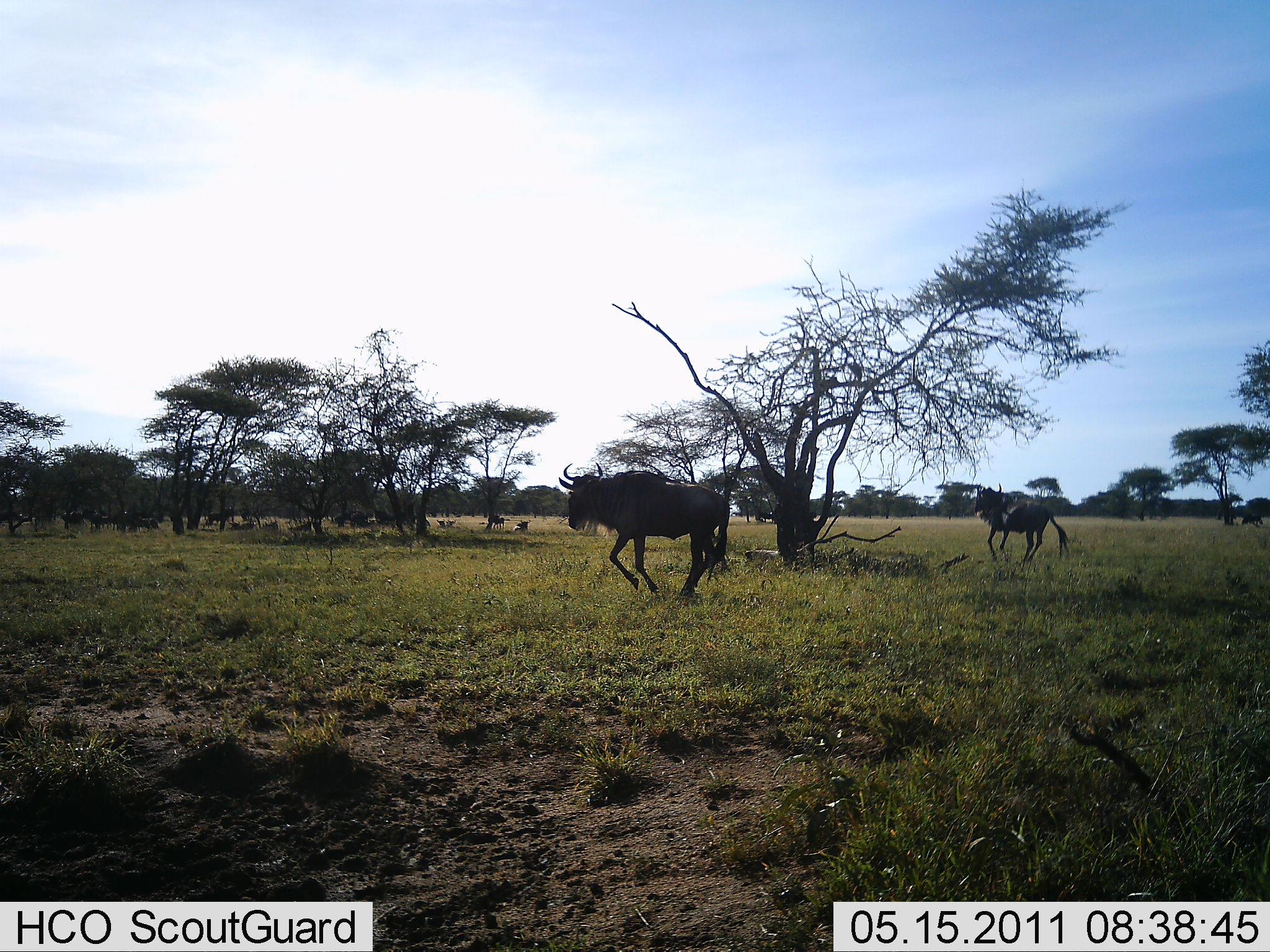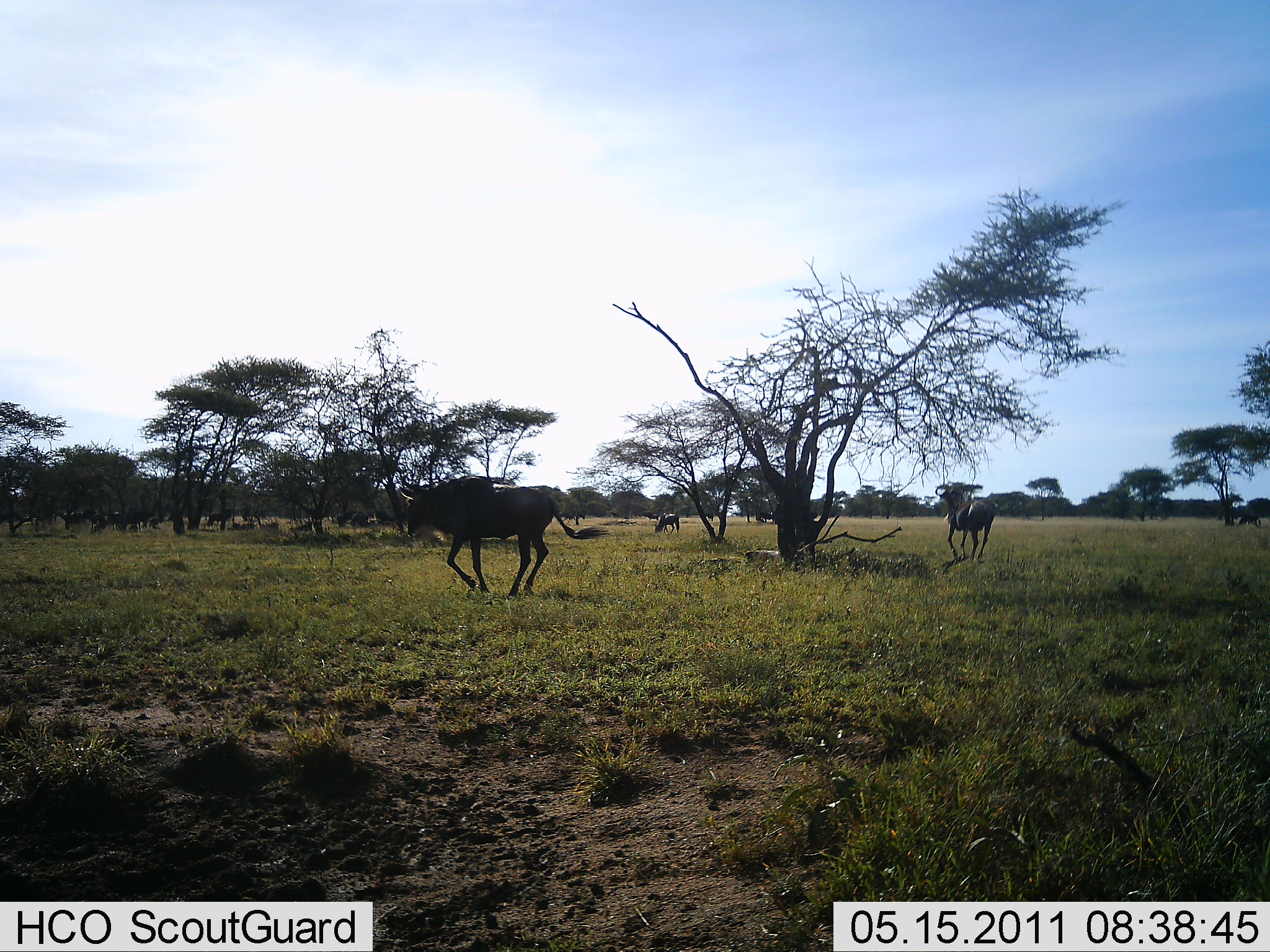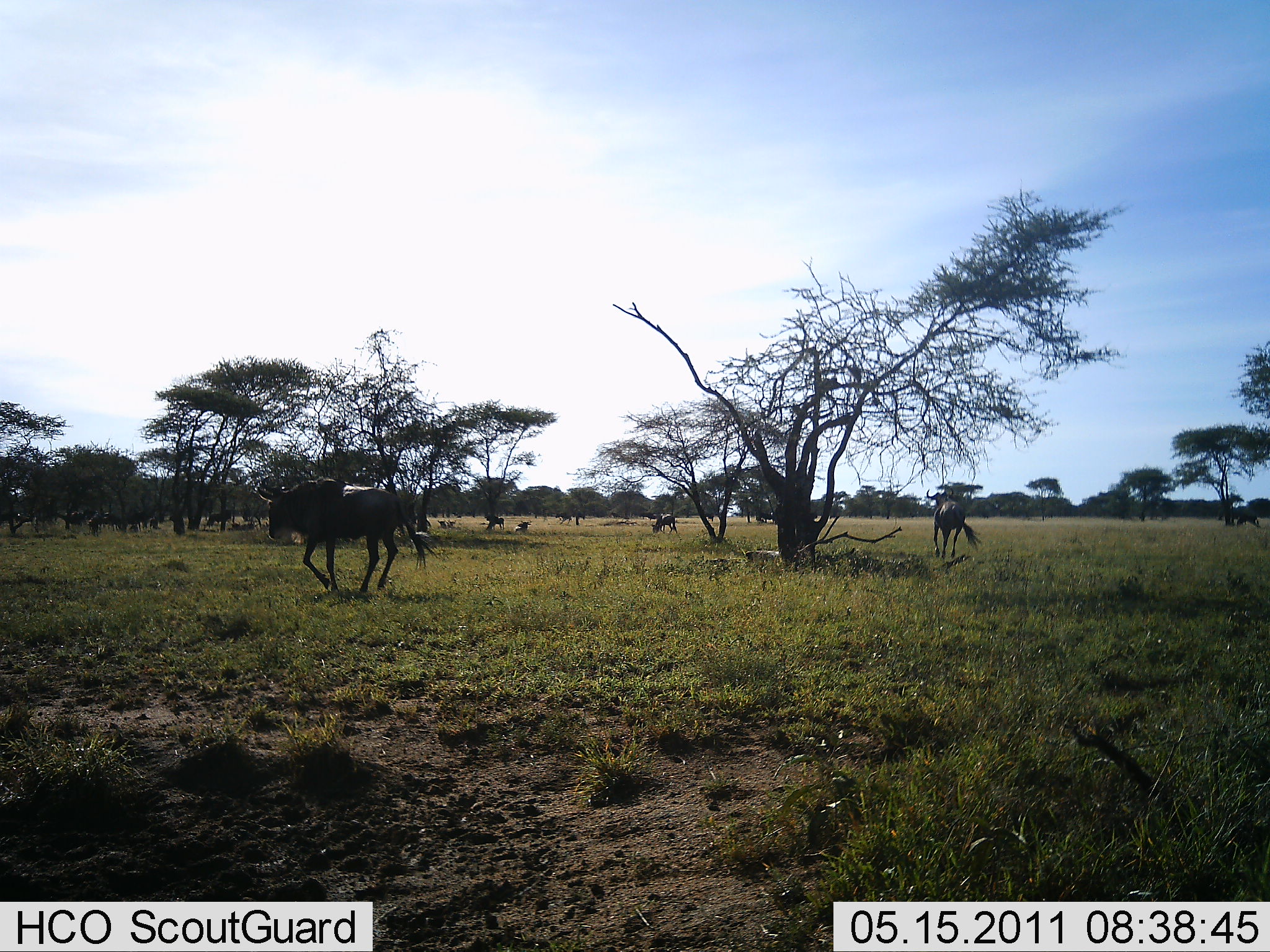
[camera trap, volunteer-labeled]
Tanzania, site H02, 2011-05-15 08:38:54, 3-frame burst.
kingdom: Animalia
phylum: Chordata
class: Mammalia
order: Artiodactyla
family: Bovidae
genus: Connochaetes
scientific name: Connochaetes taurinus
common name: blue wildebeest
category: wildebeest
Wildebeest (blue wildebeest) (Connochaetes taurinus), count 11-50. Behavior (volunteer vote fractions): standing 27%, resting 18%, moving 100%, interacting 0%. Young present (vote fraction): 0%. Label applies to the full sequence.